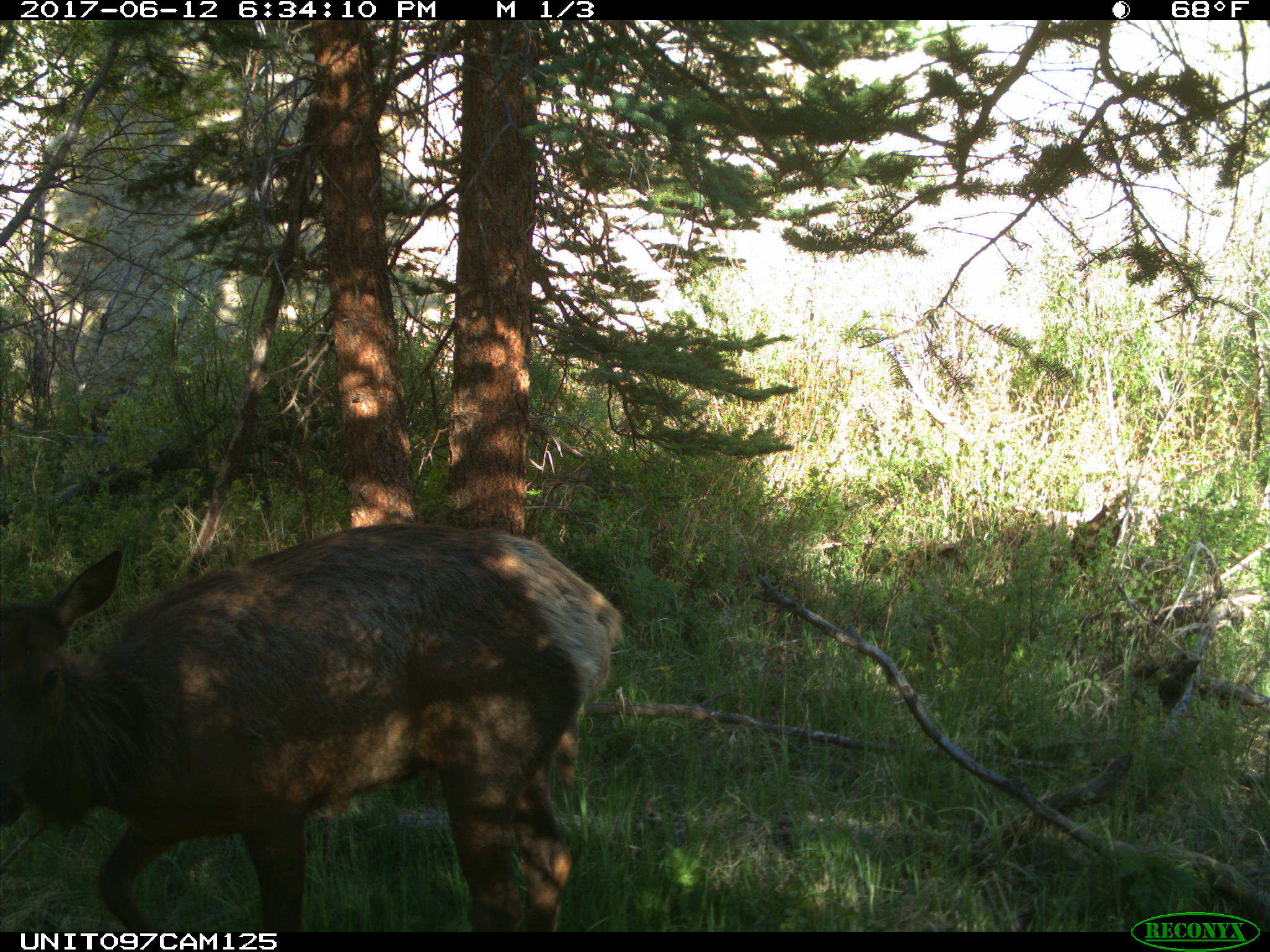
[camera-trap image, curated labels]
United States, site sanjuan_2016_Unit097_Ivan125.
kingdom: Animalia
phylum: Chordata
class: Mammalia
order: Artiodactyla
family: Cervidae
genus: Cervus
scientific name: Cervus elaphus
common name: red deer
Cervus elaphus (red deer).